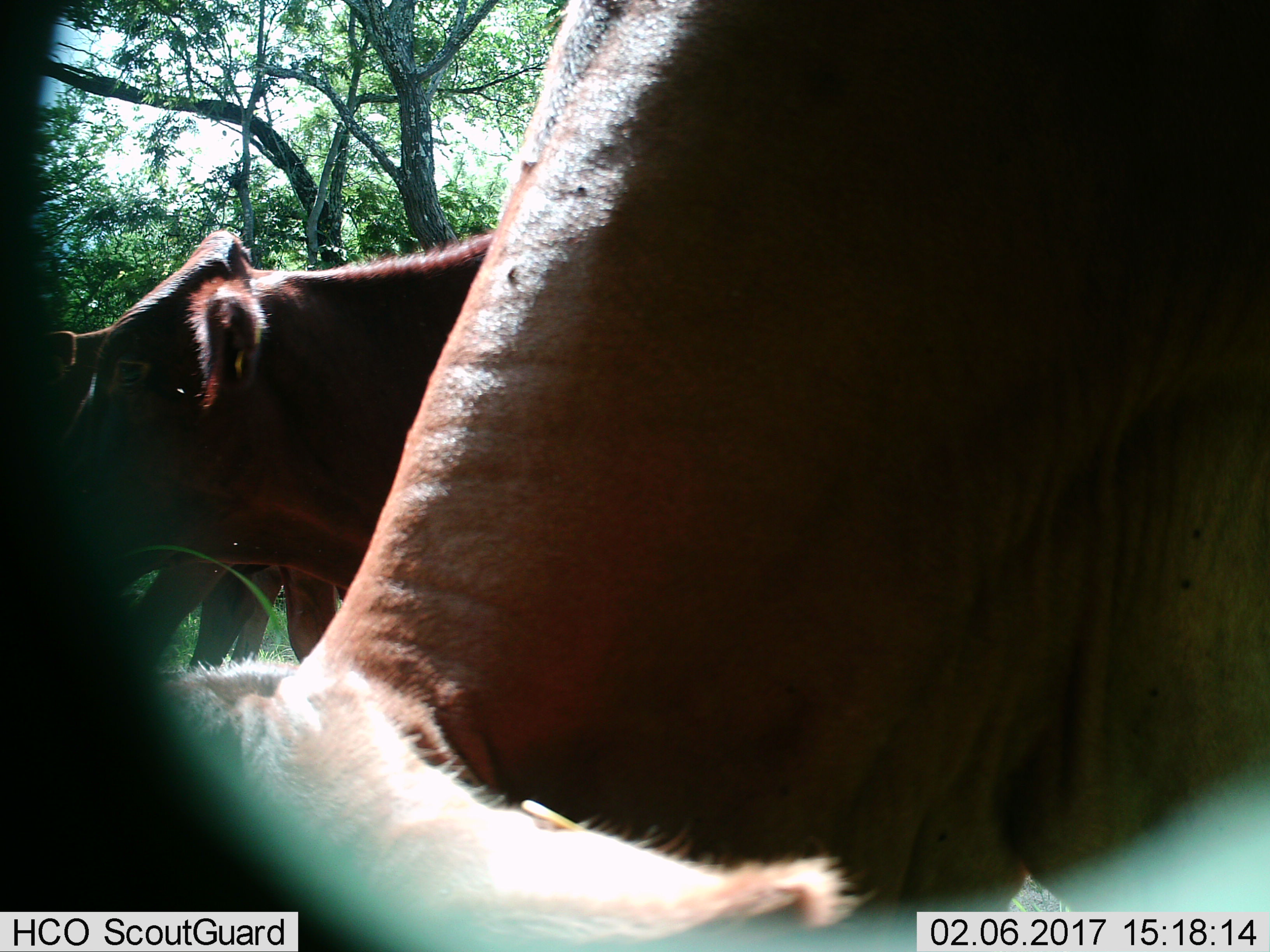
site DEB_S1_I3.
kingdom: Animalia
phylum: Chordata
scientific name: Vertebrata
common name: domestic animal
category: domesticanimal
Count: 3.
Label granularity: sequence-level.